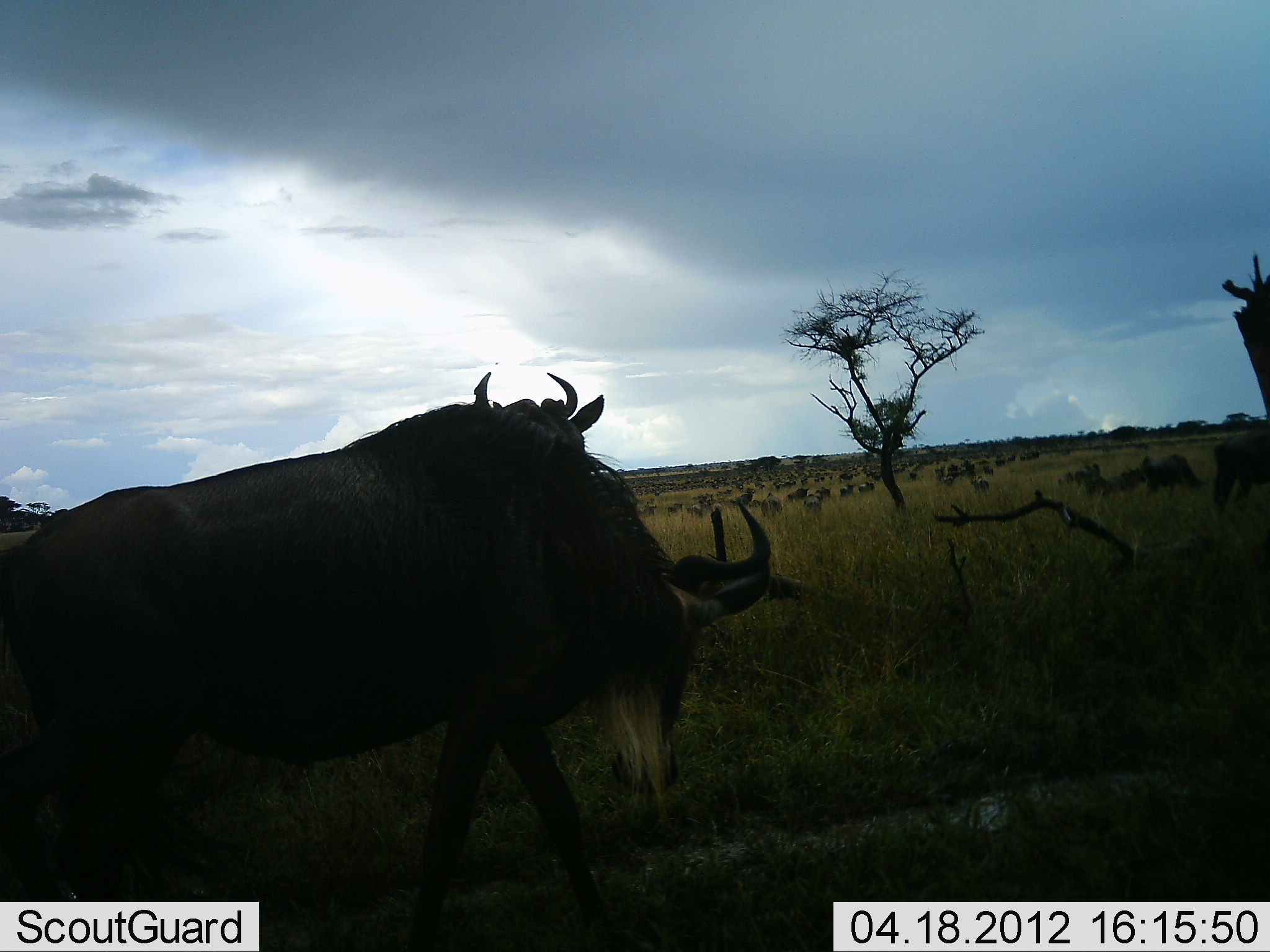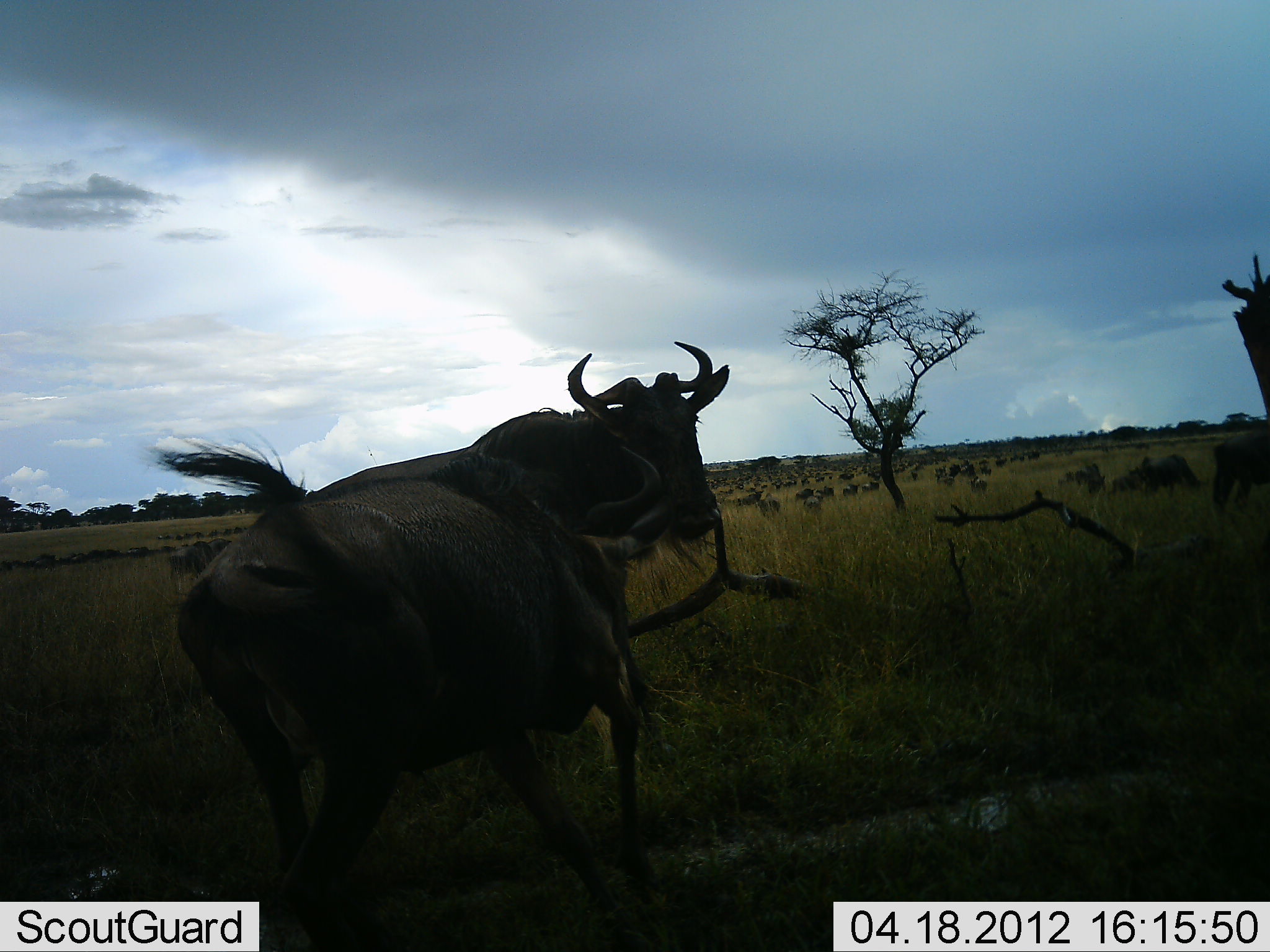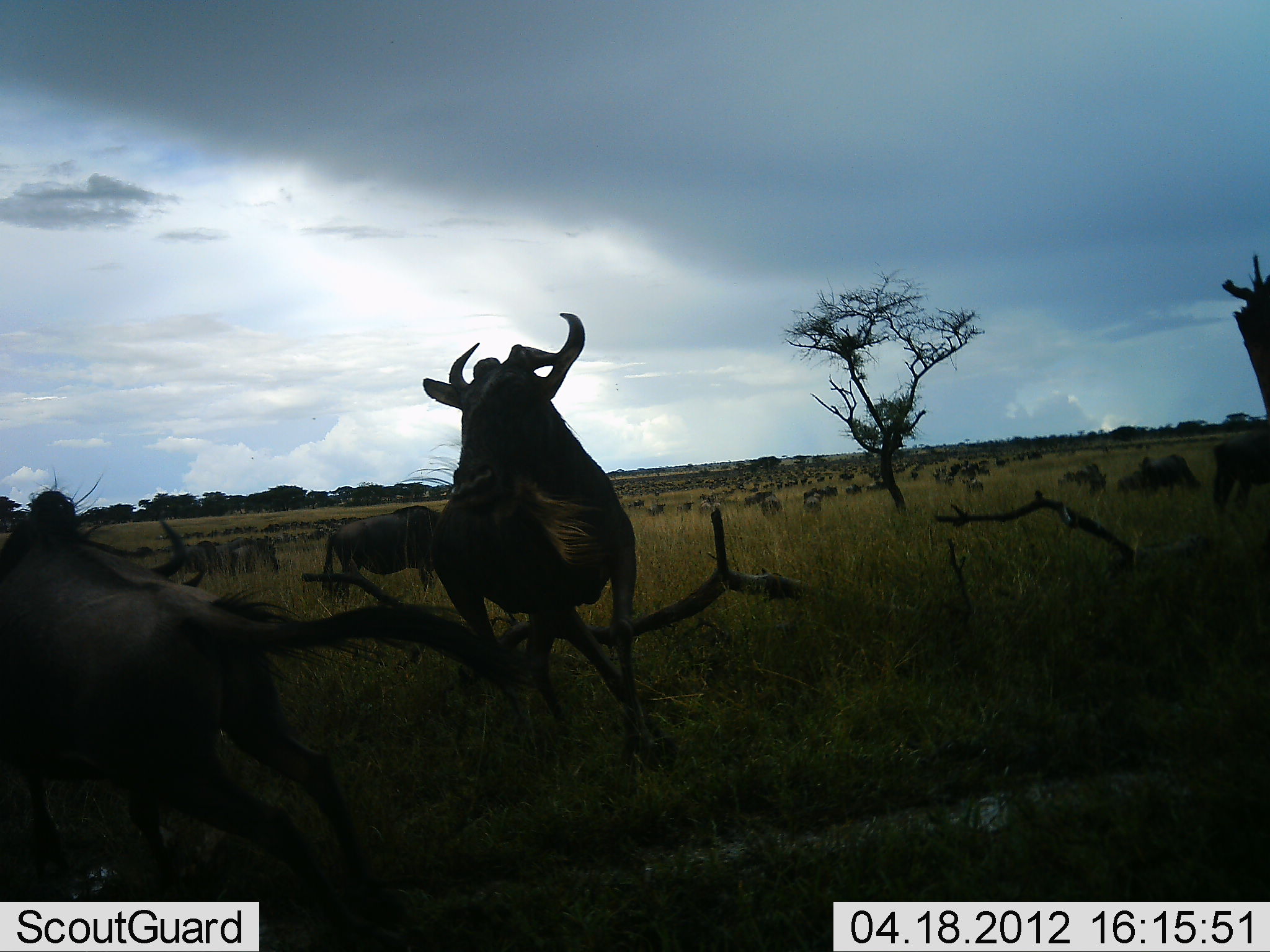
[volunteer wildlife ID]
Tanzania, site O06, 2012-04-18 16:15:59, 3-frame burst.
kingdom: Animalia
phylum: Chordata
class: Mammalia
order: Artiodactyla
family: Bovidae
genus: Connochaetes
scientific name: Connochaetes taurinus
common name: blue wildebeest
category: wildebeest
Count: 51+.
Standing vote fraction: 41%.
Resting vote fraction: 0%.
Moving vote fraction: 76%.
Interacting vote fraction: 59%.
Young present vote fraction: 0%.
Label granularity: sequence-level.